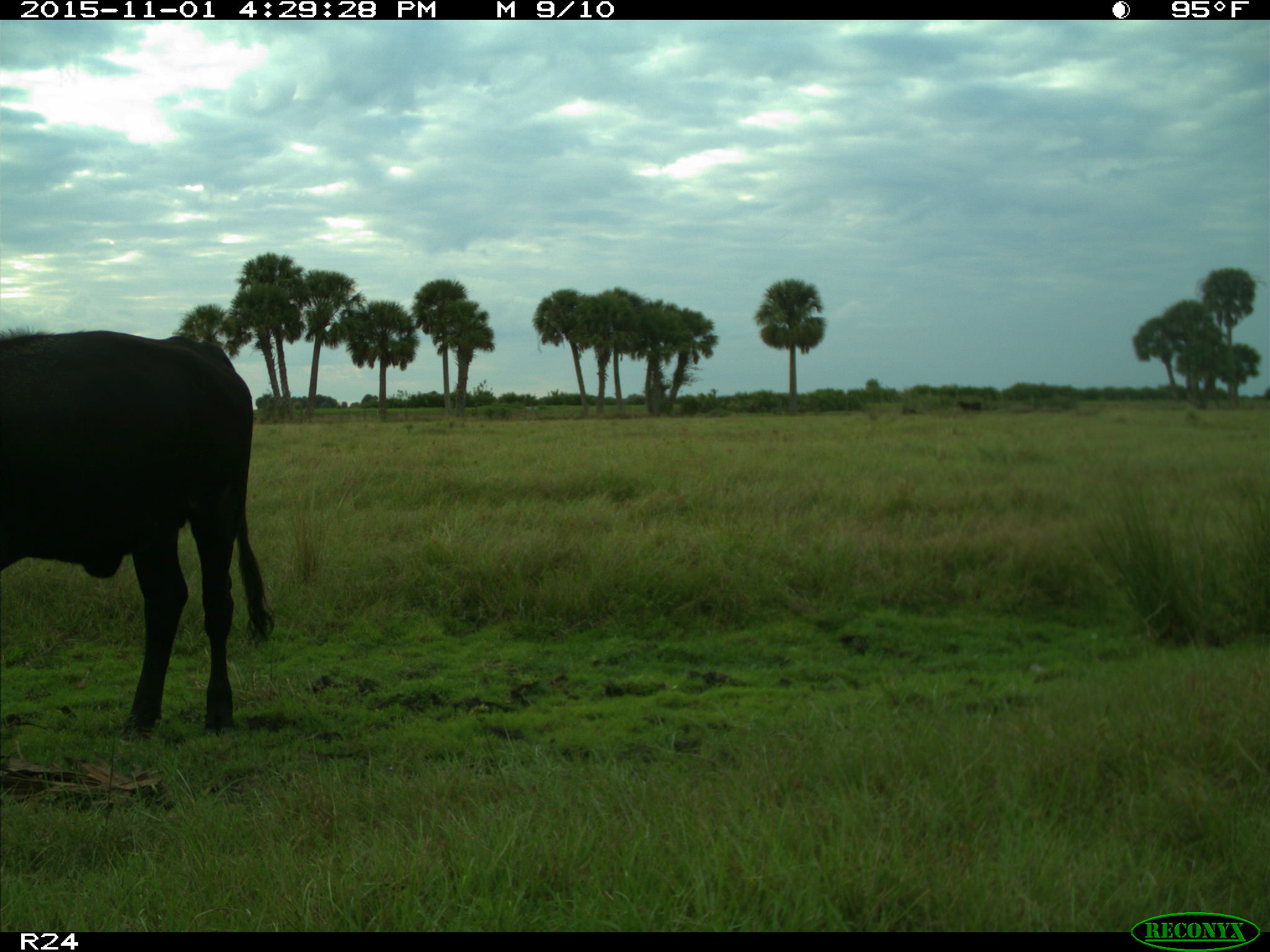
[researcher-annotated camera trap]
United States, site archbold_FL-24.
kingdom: Animalia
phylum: Chordata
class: Mammalia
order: Artiodactyla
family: Bovidae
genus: Bos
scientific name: Bos taurus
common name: domestic cow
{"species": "Bos taurus (domestic cow)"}